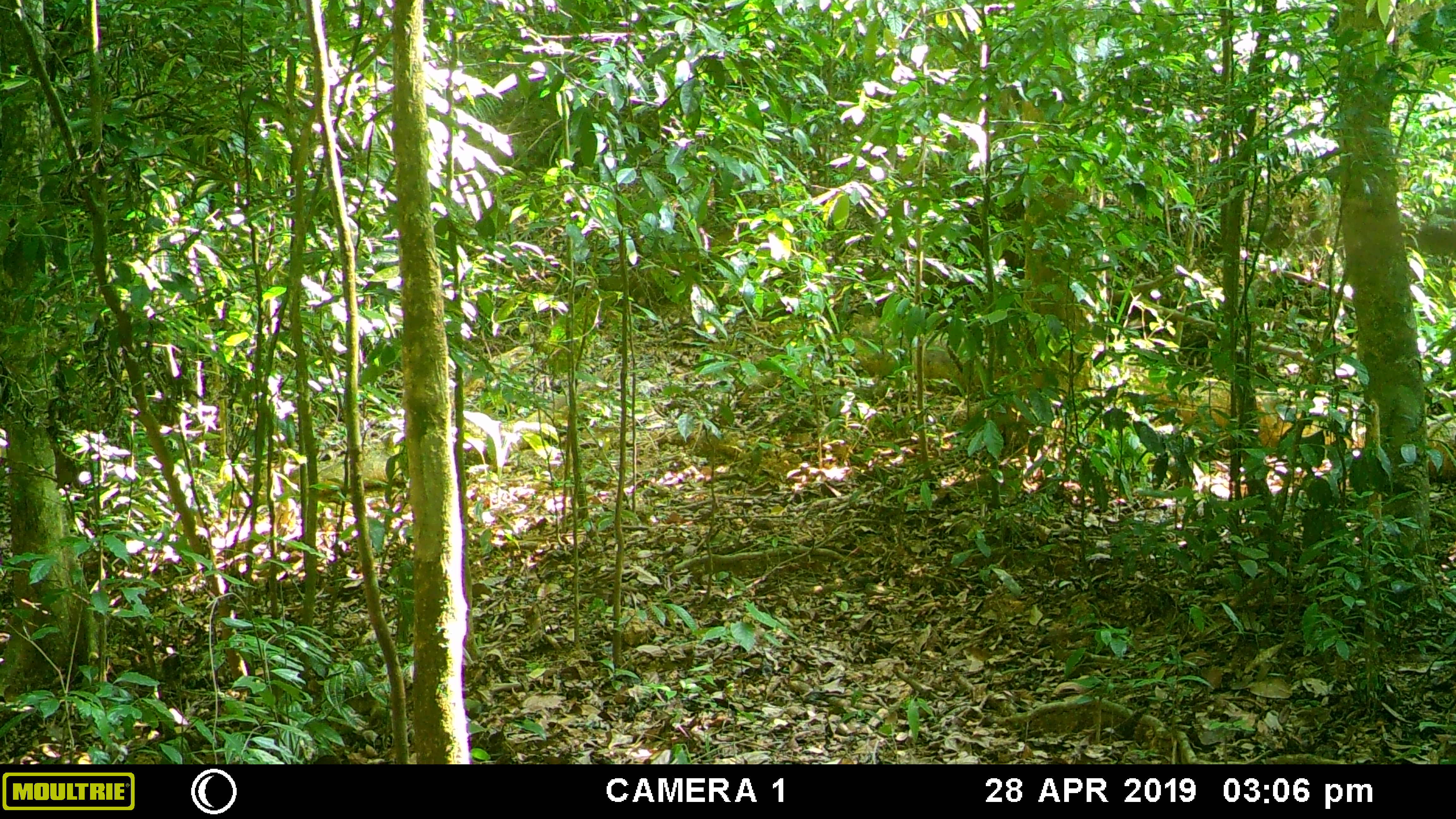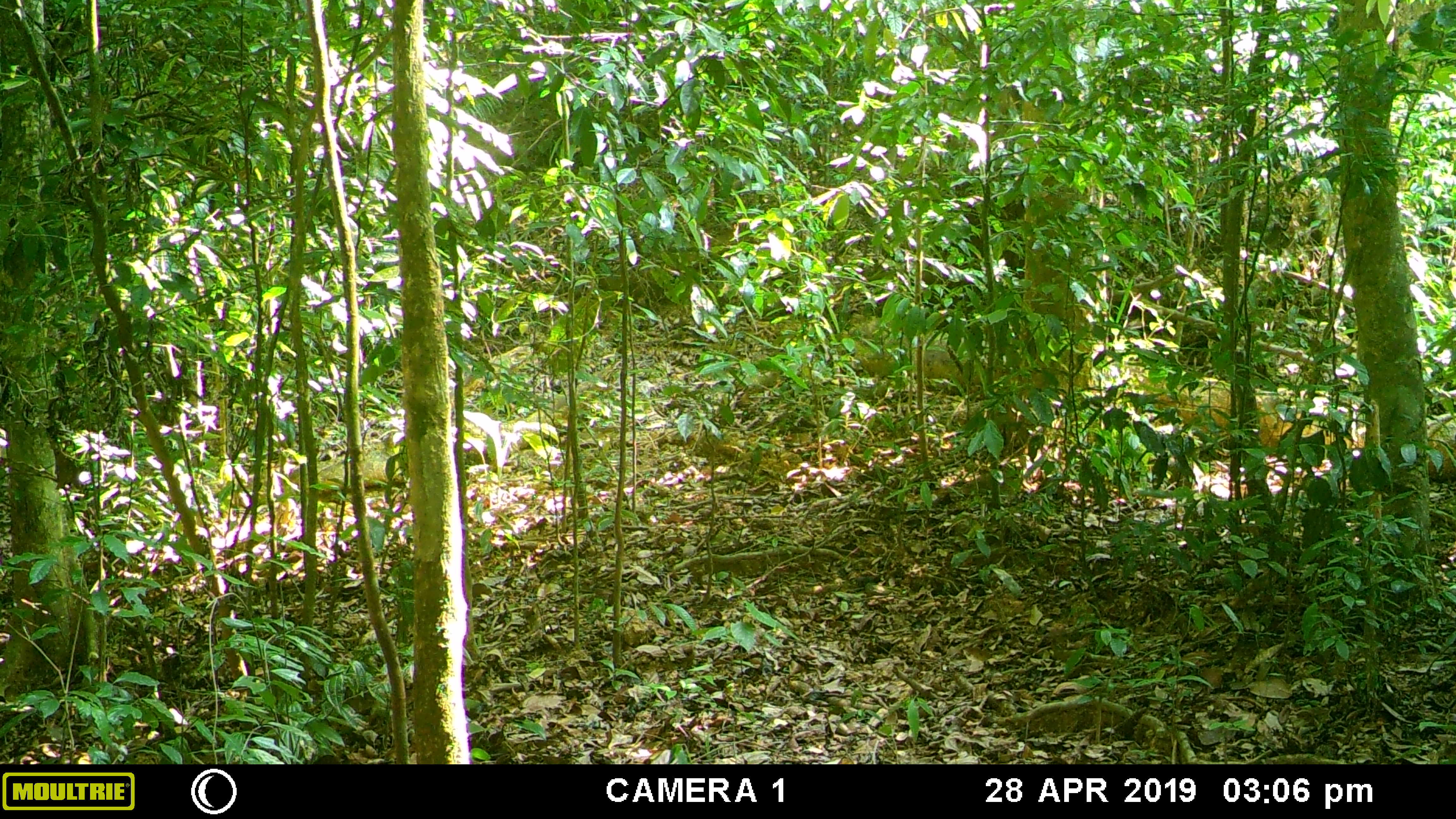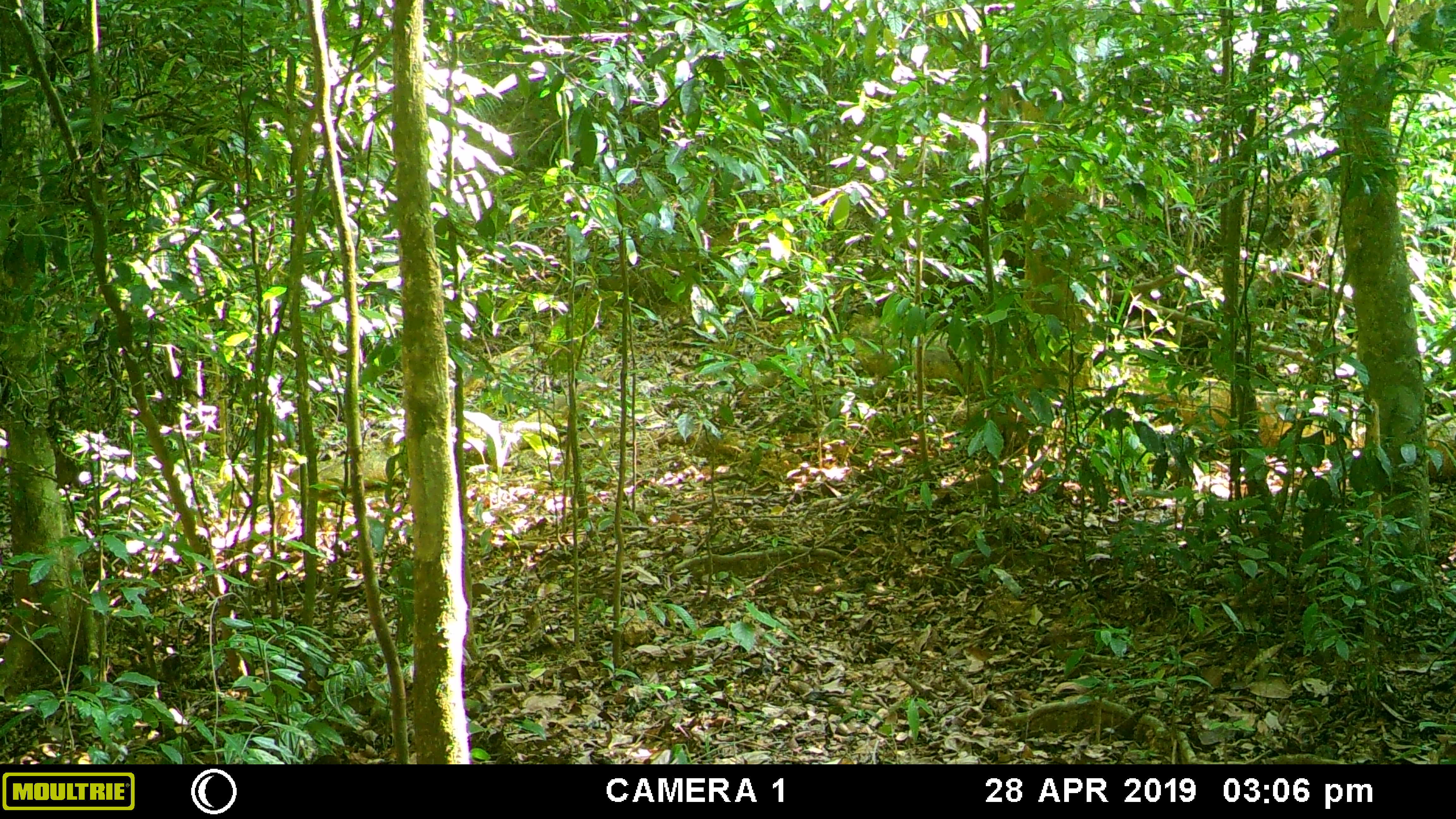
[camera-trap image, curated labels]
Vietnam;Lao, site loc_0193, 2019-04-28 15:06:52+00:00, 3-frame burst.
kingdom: Animalia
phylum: Chordata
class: Mammalia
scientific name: Mammalia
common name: mammal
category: unidentified small mammal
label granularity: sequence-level